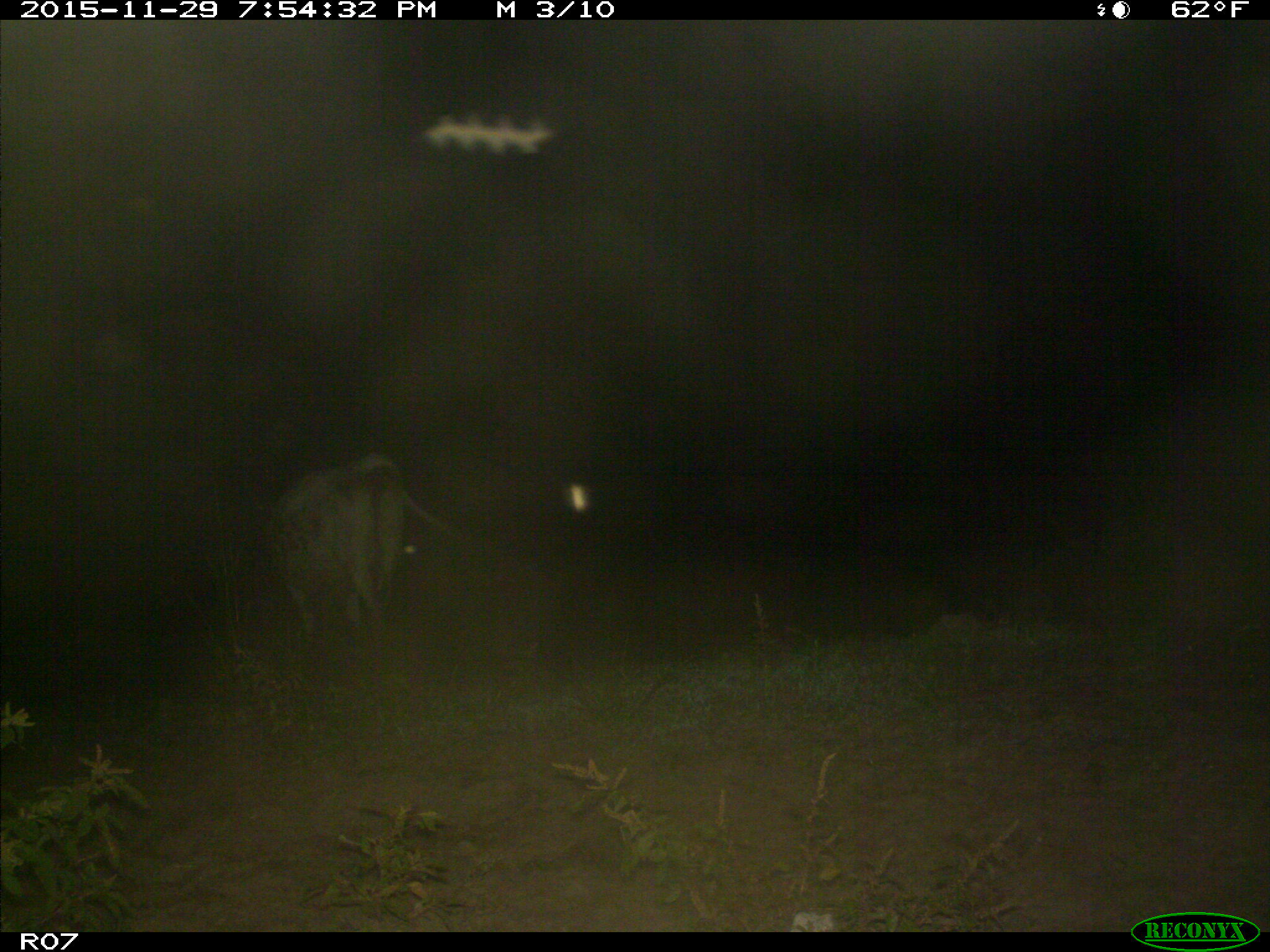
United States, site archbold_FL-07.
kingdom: Animalia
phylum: Chordata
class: Mammalia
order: Artiodactyla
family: Bovidae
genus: Bos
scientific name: Bos taurus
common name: domestic cow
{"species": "Bos taurus (domestic cow)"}